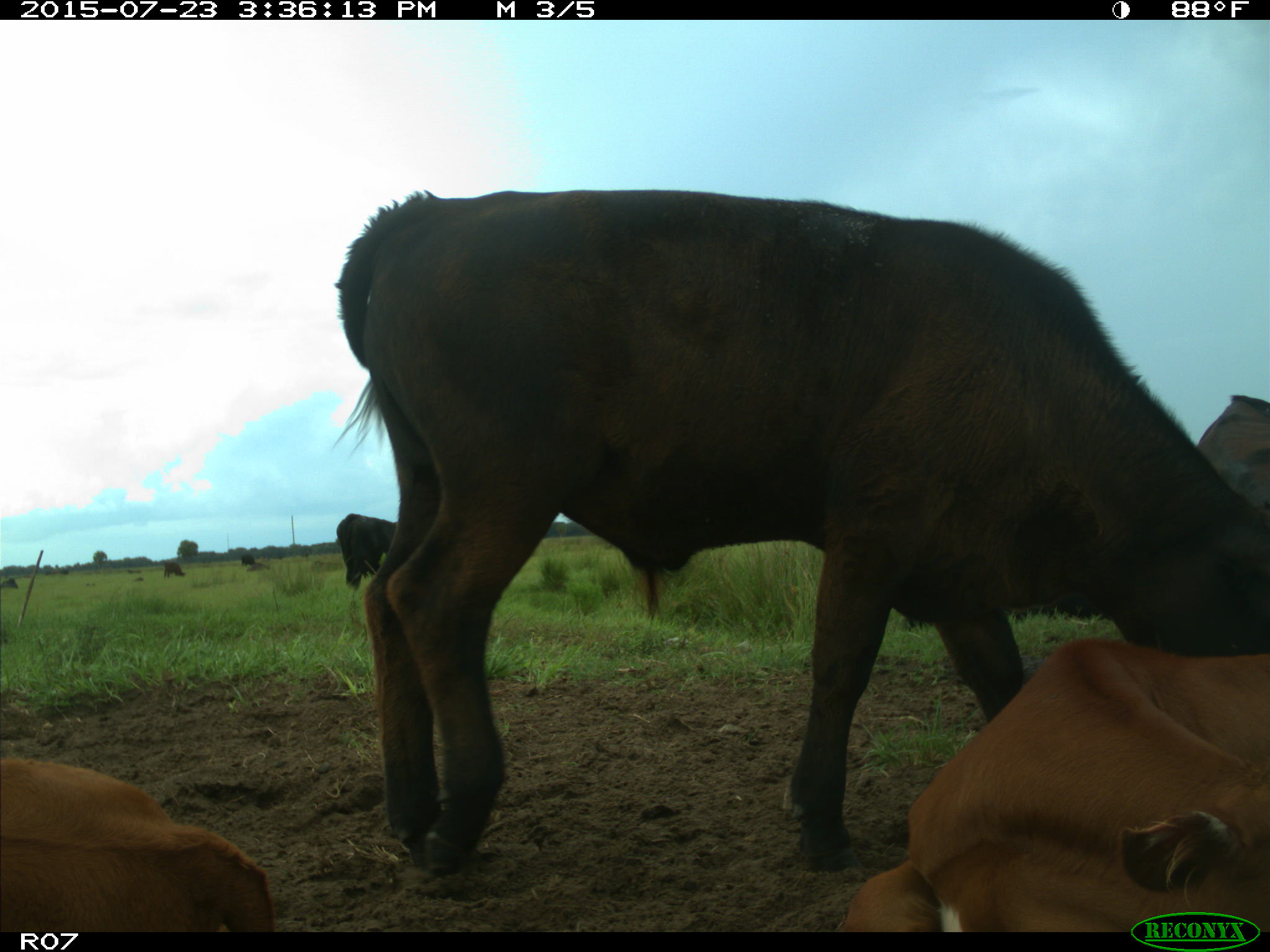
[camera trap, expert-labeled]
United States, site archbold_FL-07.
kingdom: Animalia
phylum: Chordata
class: Mammalia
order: Artiodactyla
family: Bovidae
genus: Bos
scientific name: Bos taurus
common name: domestic cow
Bos taurus (domestic cow).